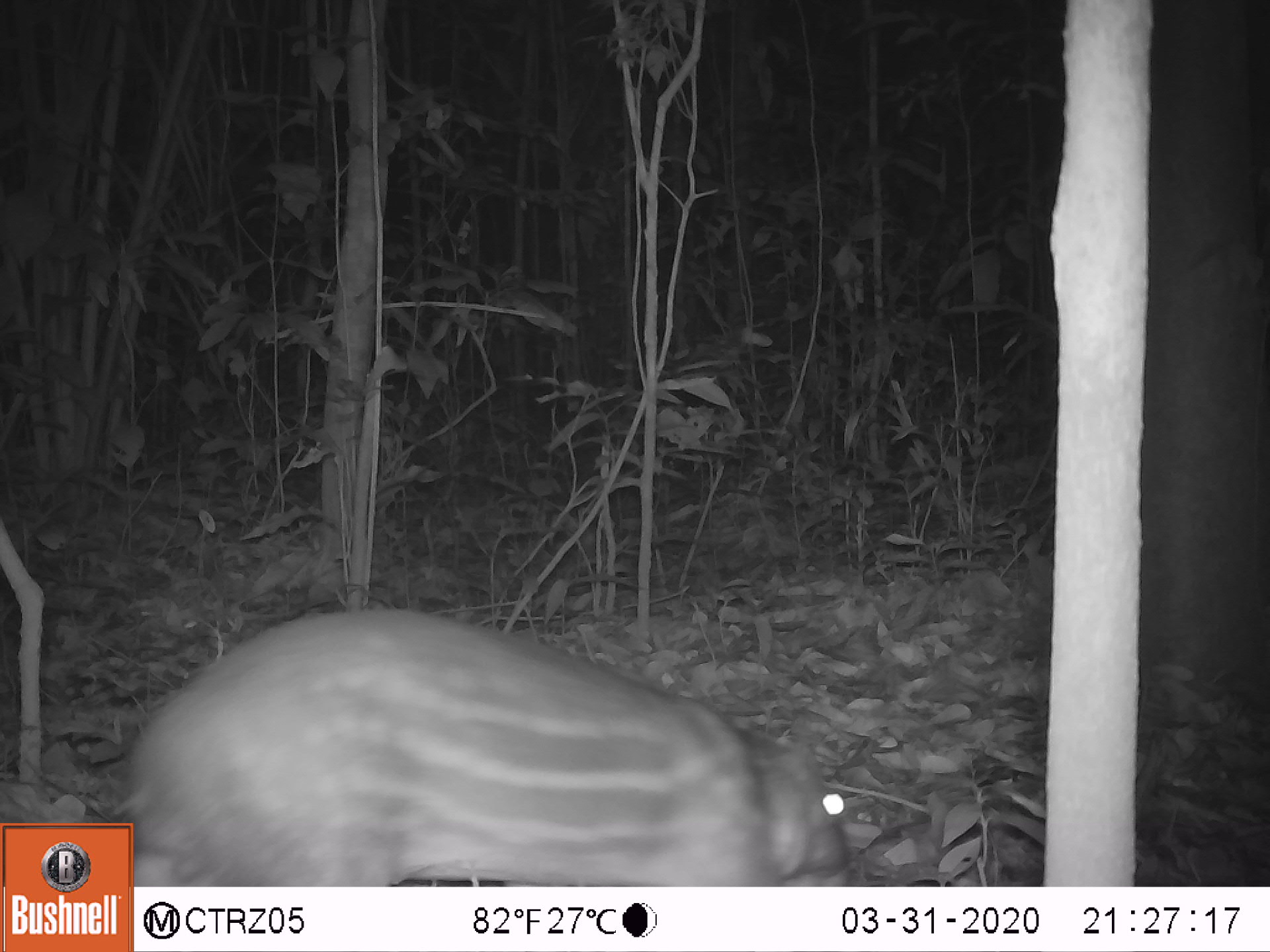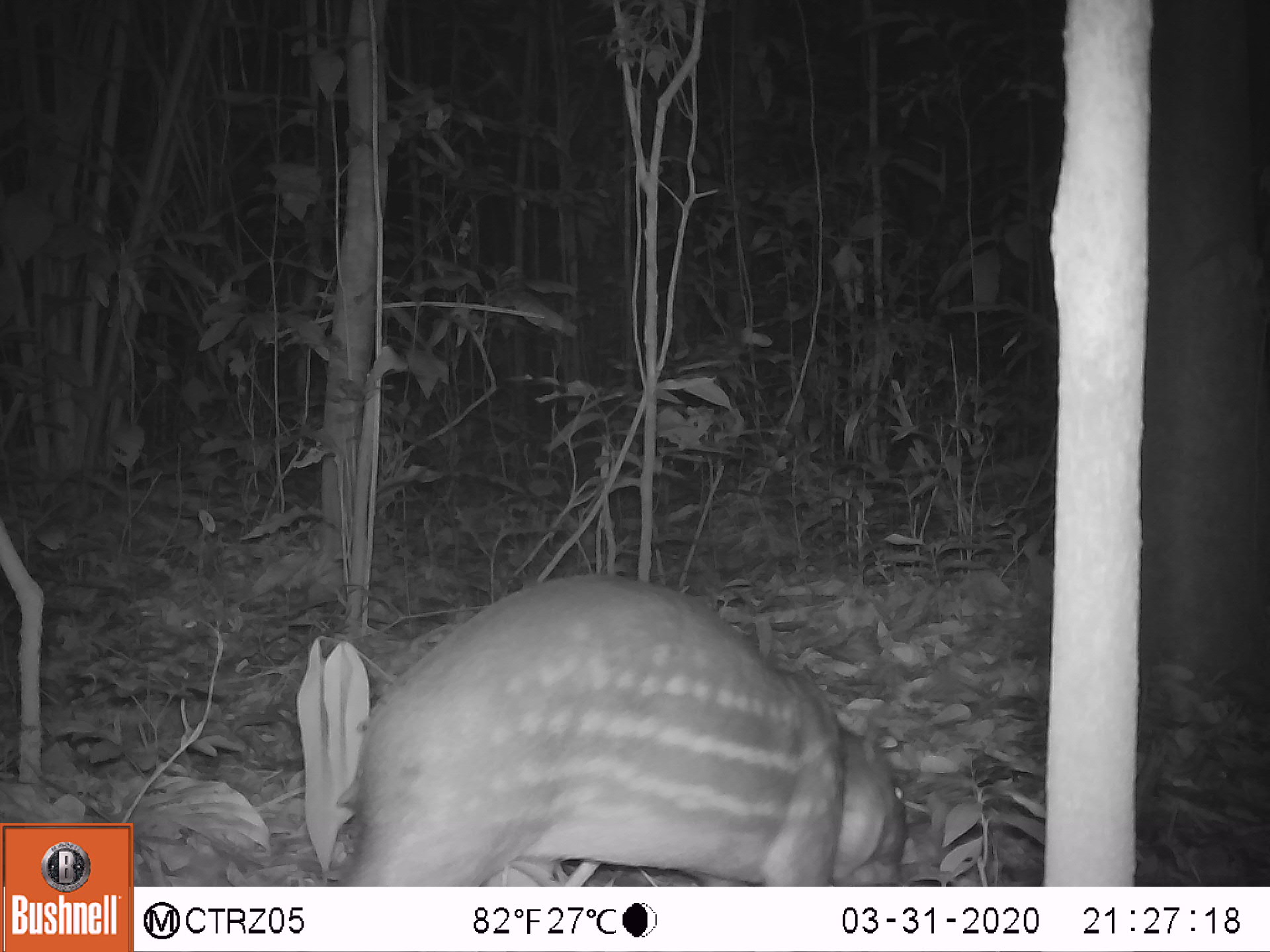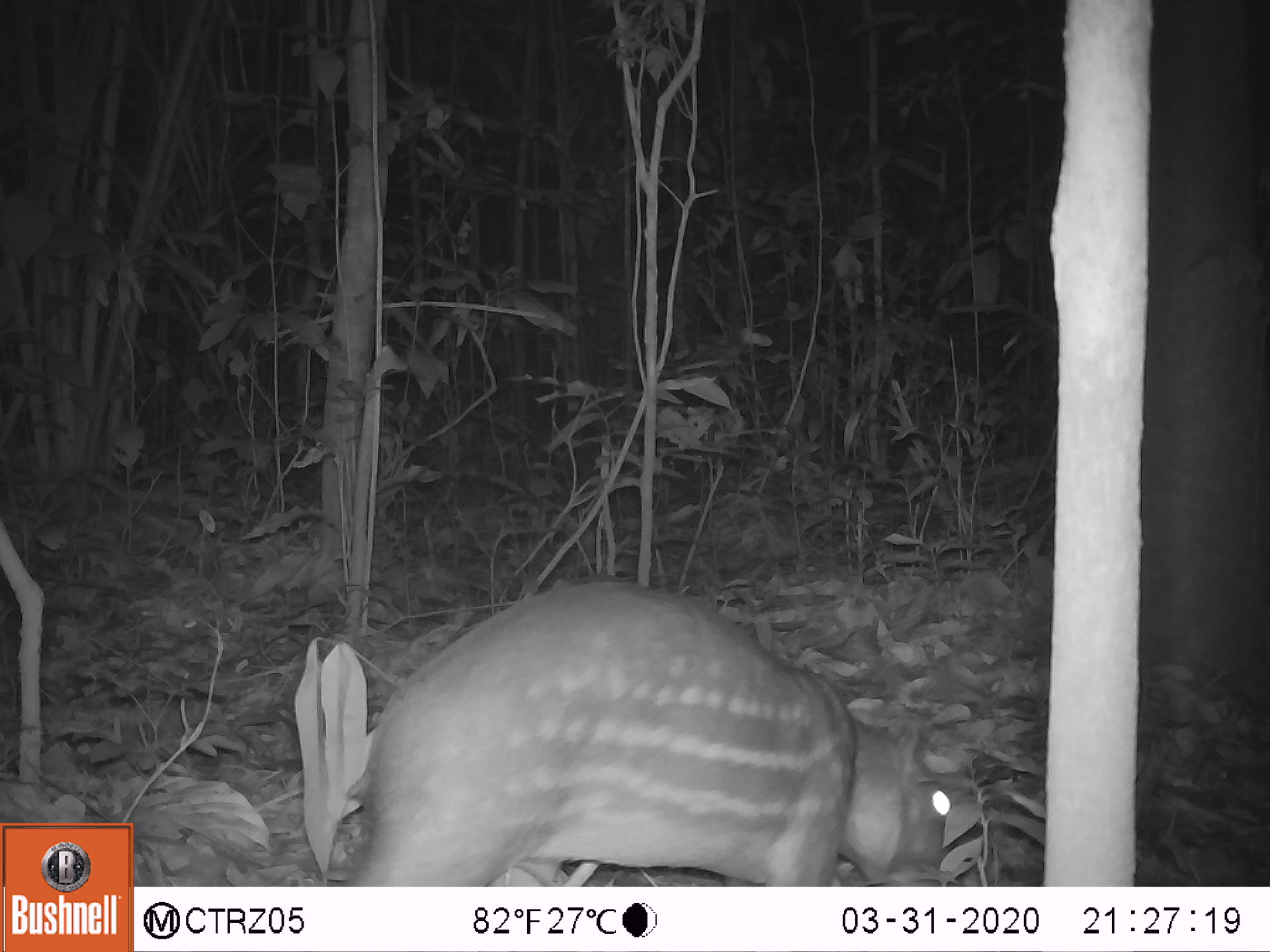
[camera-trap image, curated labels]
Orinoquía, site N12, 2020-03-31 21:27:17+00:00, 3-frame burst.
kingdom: Animalia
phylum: Chordata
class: Mammalia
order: Rodentia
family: Cuniculidae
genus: Cuniculus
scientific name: Cuniculus paca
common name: spotted paca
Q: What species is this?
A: Spotted paca (Cuniculus paca).